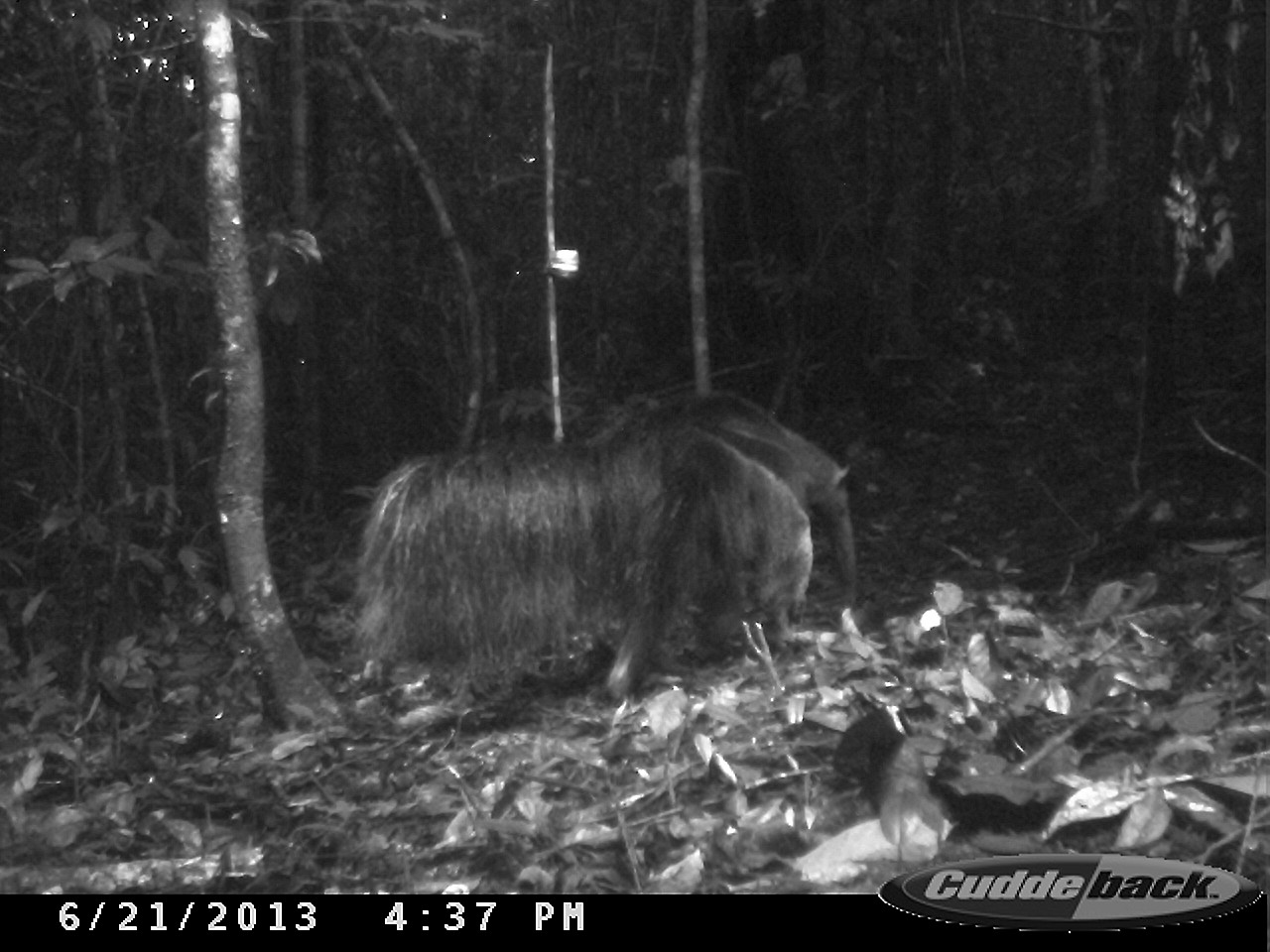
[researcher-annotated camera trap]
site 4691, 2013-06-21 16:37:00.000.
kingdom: Animalia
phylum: Chordata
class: Mammalia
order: Pilosa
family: Myrmecophagidae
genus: Myrmecophaga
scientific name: Myrmecophaga tridactyla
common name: giant anteater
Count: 1.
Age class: adult.